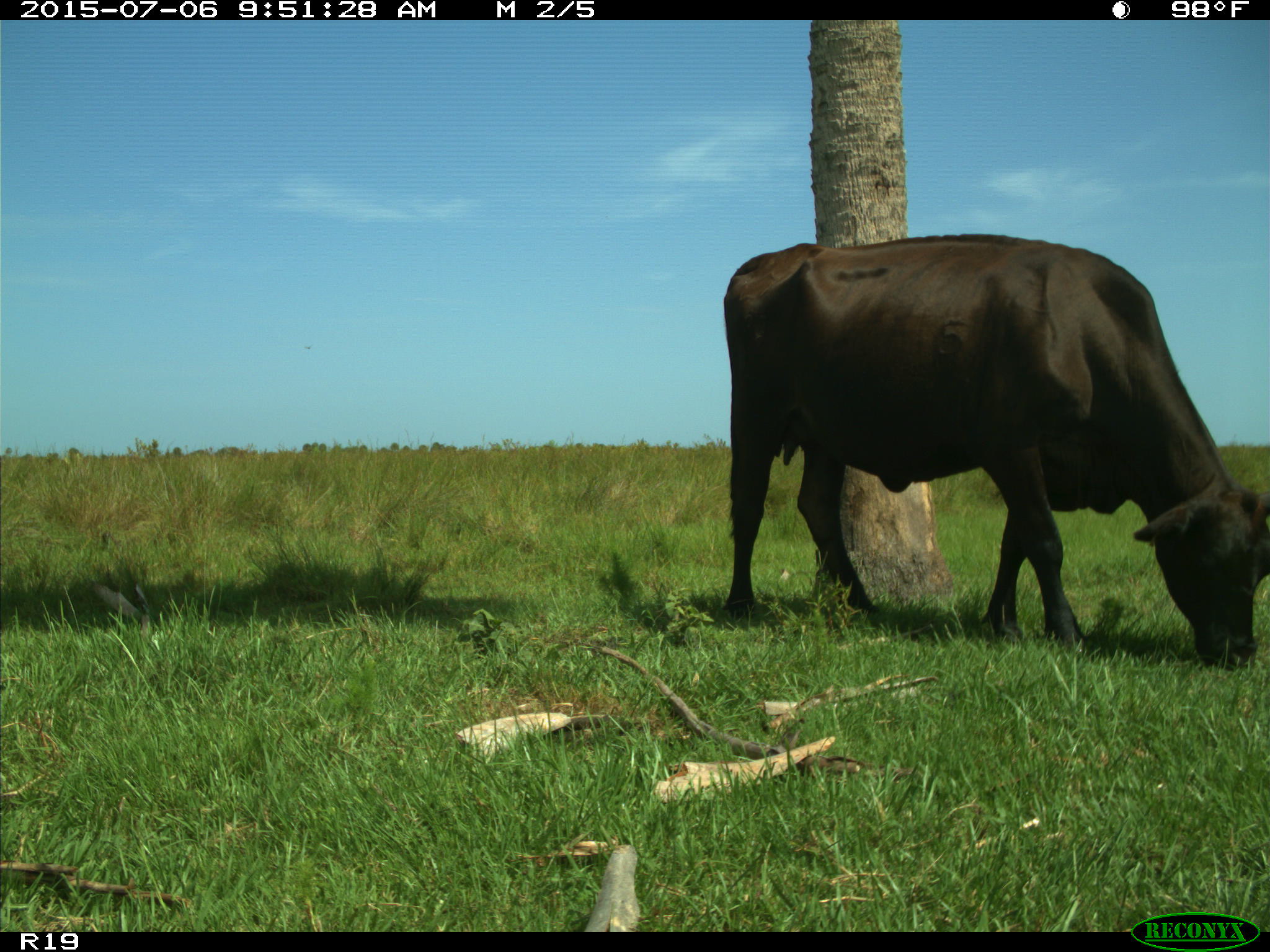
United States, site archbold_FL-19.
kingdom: Animalia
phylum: Chordata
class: Mammalia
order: Artiodactyla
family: Bovidae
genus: Bos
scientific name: Bos taurus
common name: domestic cow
Bos taurus (domestic cow).